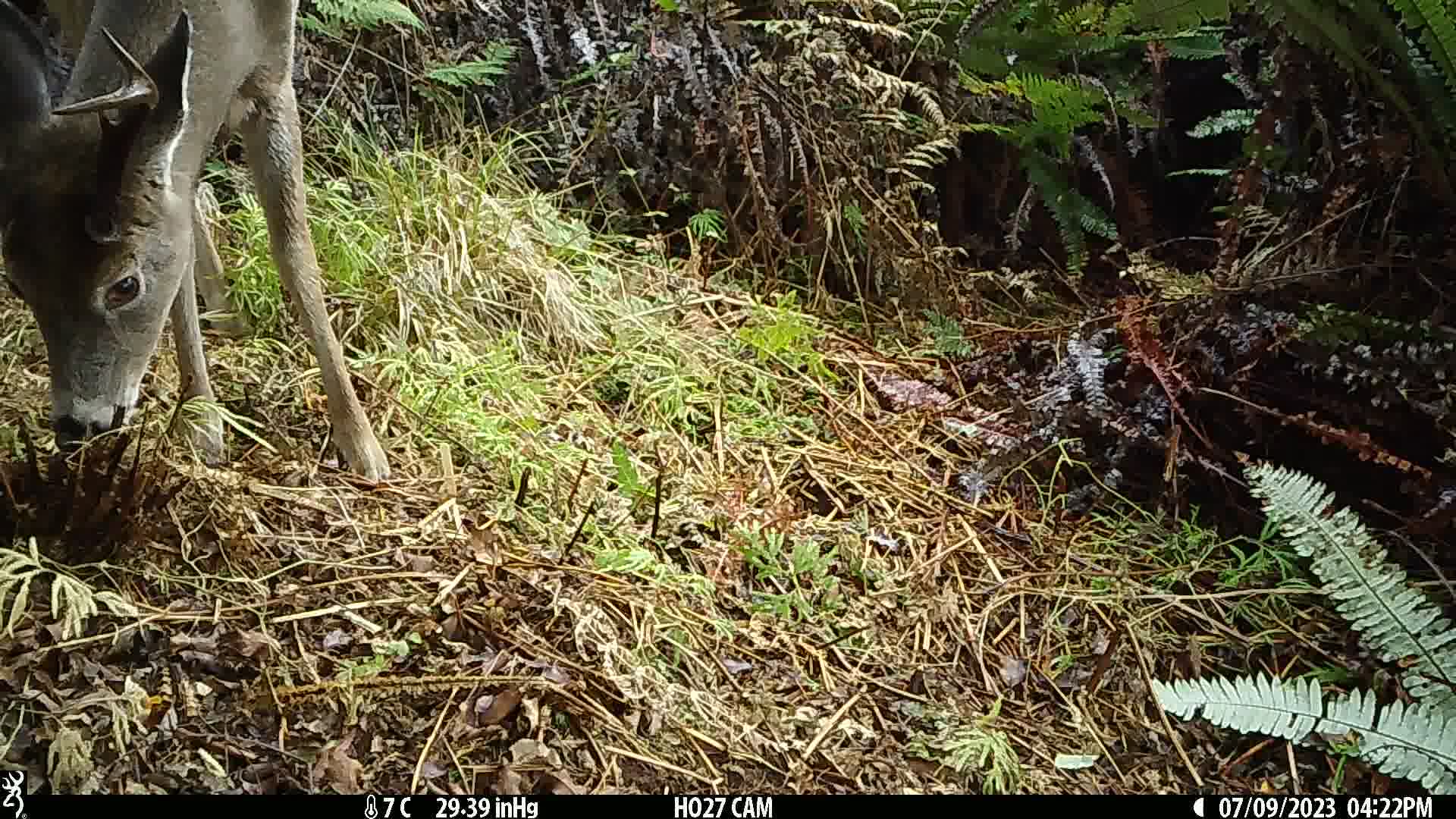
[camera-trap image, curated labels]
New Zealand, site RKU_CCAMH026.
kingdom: Animalia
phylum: Chordata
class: Mammalia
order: Artiodactyla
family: Cervidae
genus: Odocoileus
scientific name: Odocoileus virginianus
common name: white-tailed deer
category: white tailed deer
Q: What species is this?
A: White tailed deer (white-tailed deer) (Odocoileus virginianus).